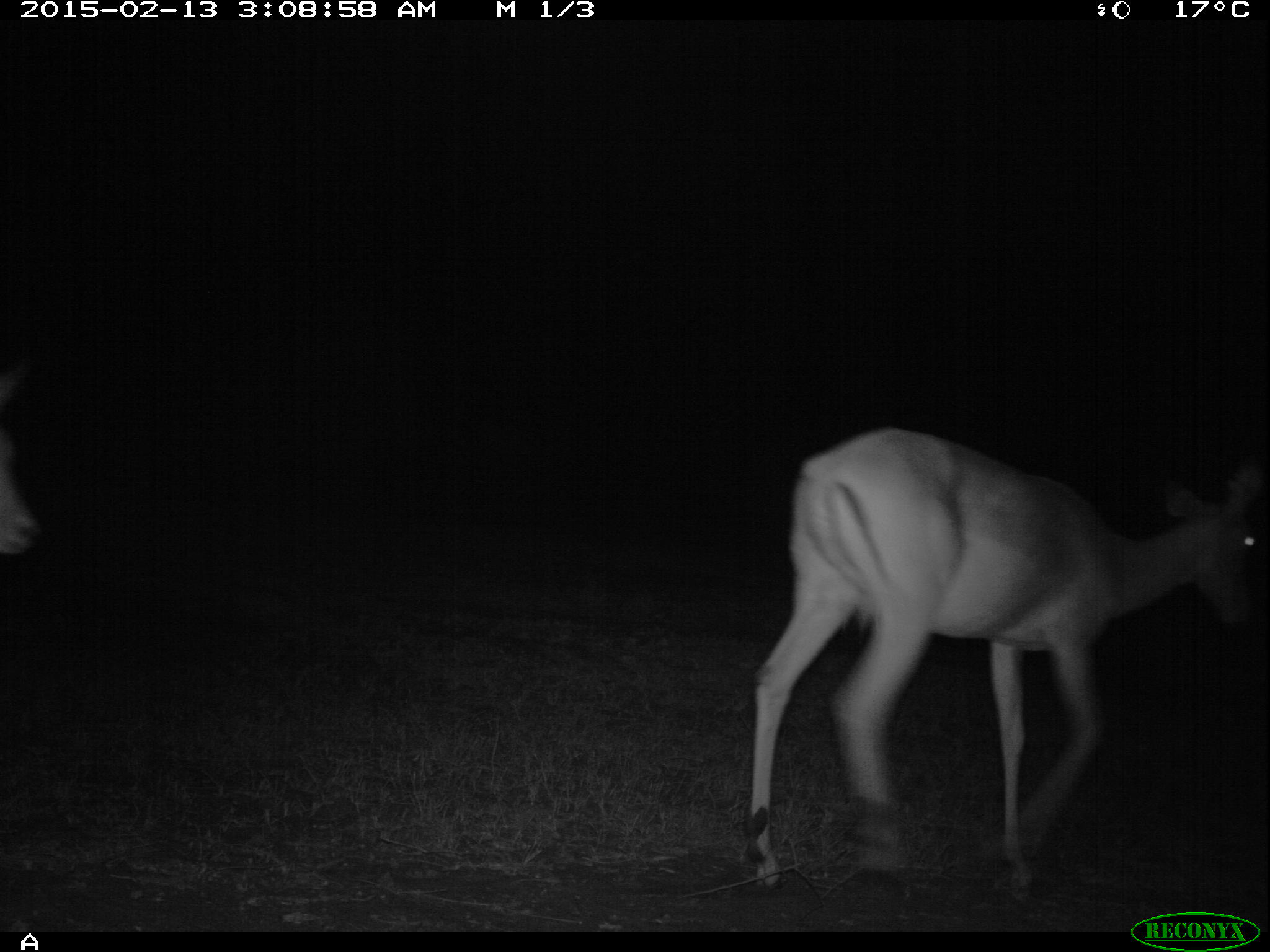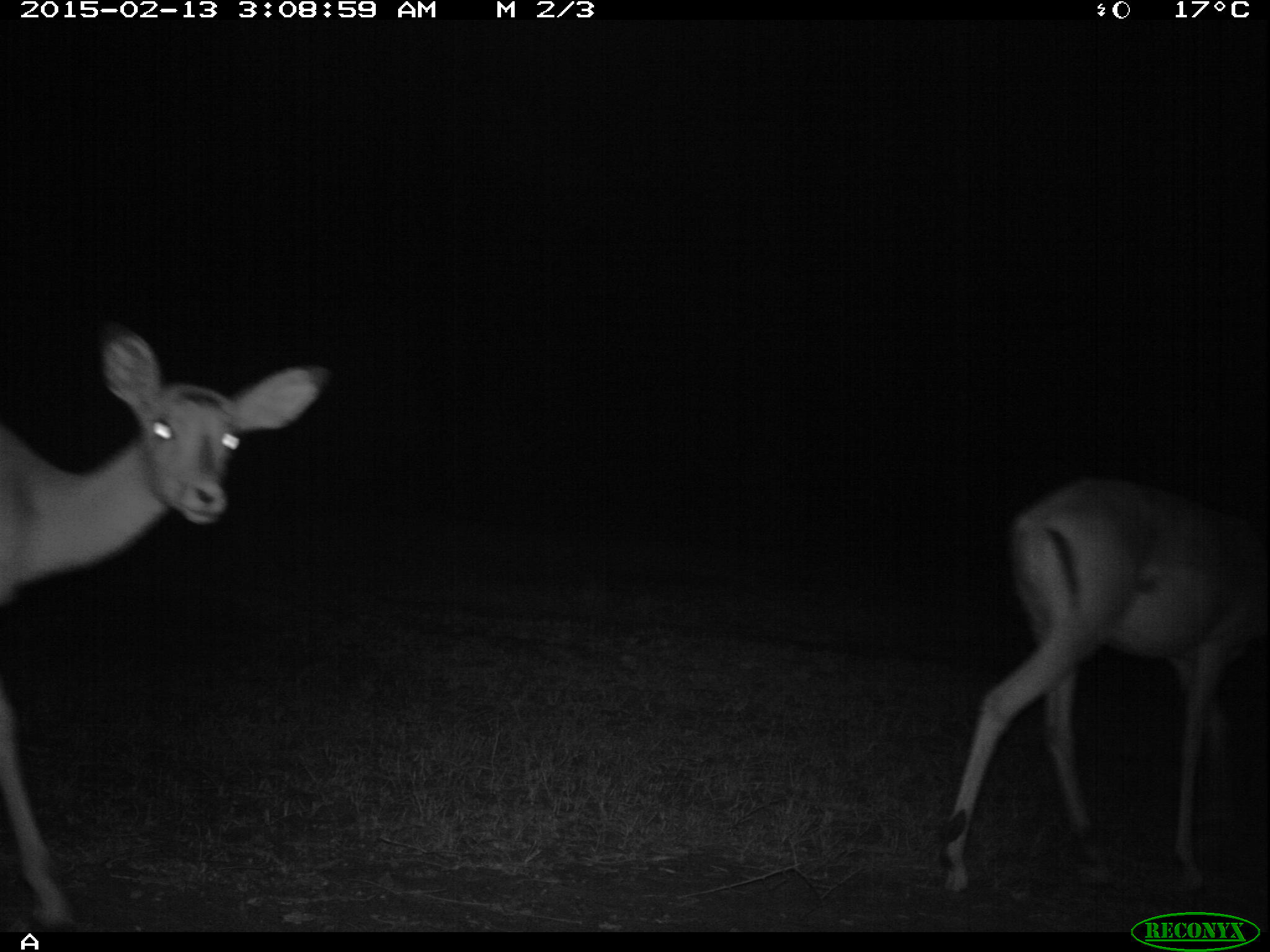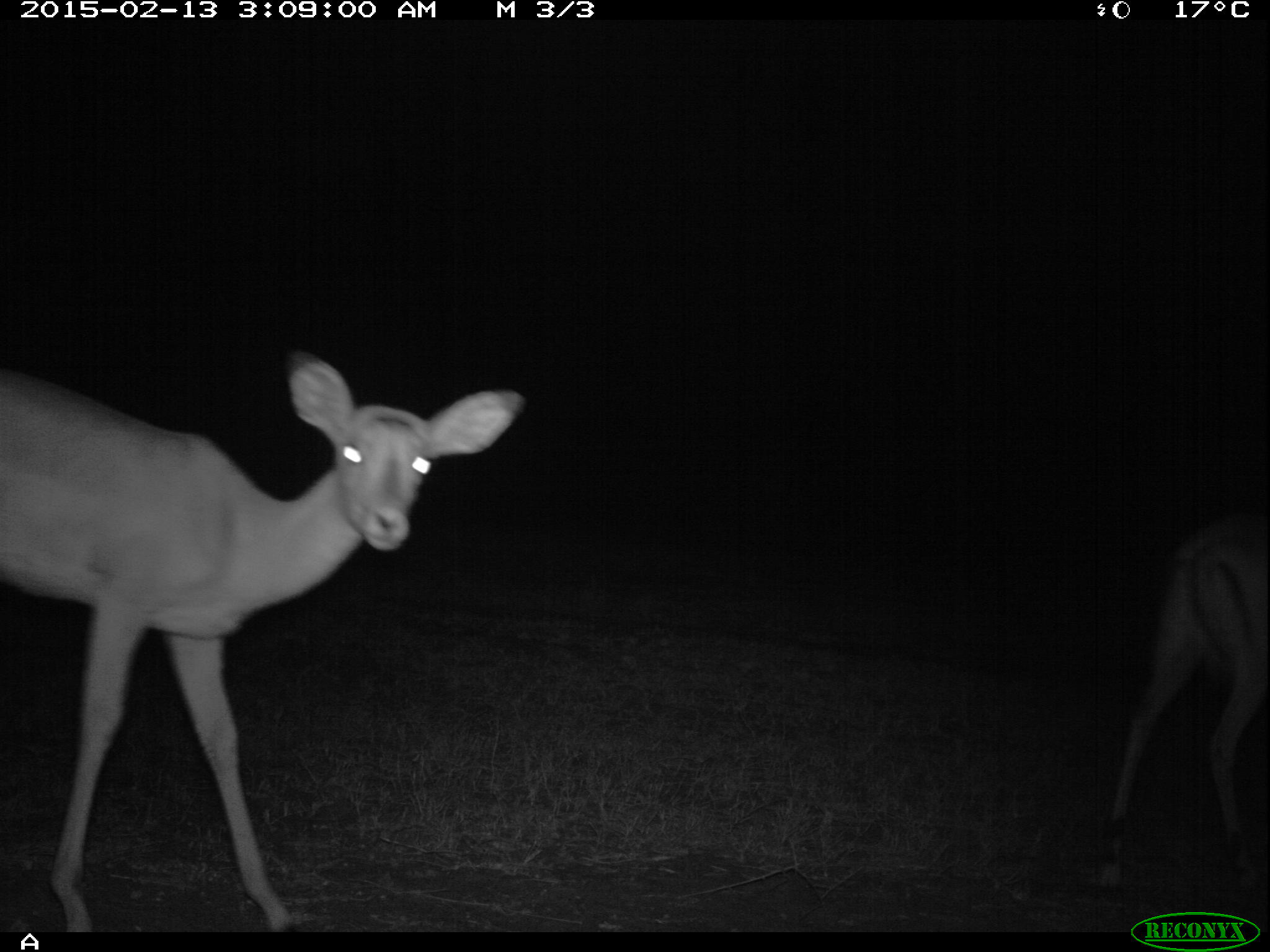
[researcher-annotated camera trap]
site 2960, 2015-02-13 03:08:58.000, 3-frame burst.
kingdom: Animalia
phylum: Chordata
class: Mammalia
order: Artiodactyla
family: Bovidae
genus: Aepyceros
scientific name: Aepyceros melampus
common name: impala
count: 1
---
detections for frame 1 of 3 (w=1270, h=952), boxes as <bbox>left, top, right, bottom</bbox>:
aepyceros melampus: <bbox>742, 425, 1263, 904</bbox>; <bbox>0, 370, 39, 554</bbox>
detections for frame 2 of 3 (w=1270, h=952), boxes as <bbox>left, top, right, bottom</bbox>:
aepyceros melampus: <bbox>0, 316, 326, 925</bbox>; <bbox>935, 480, 1265, 890</bbox>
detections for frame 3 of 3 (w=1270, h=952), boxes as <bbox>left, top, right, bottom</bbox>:
aepyceros melampus: <bbox>0, 346, 524, 928</bbox>; <bbox>1095, 511, 1265, 891</bbox>